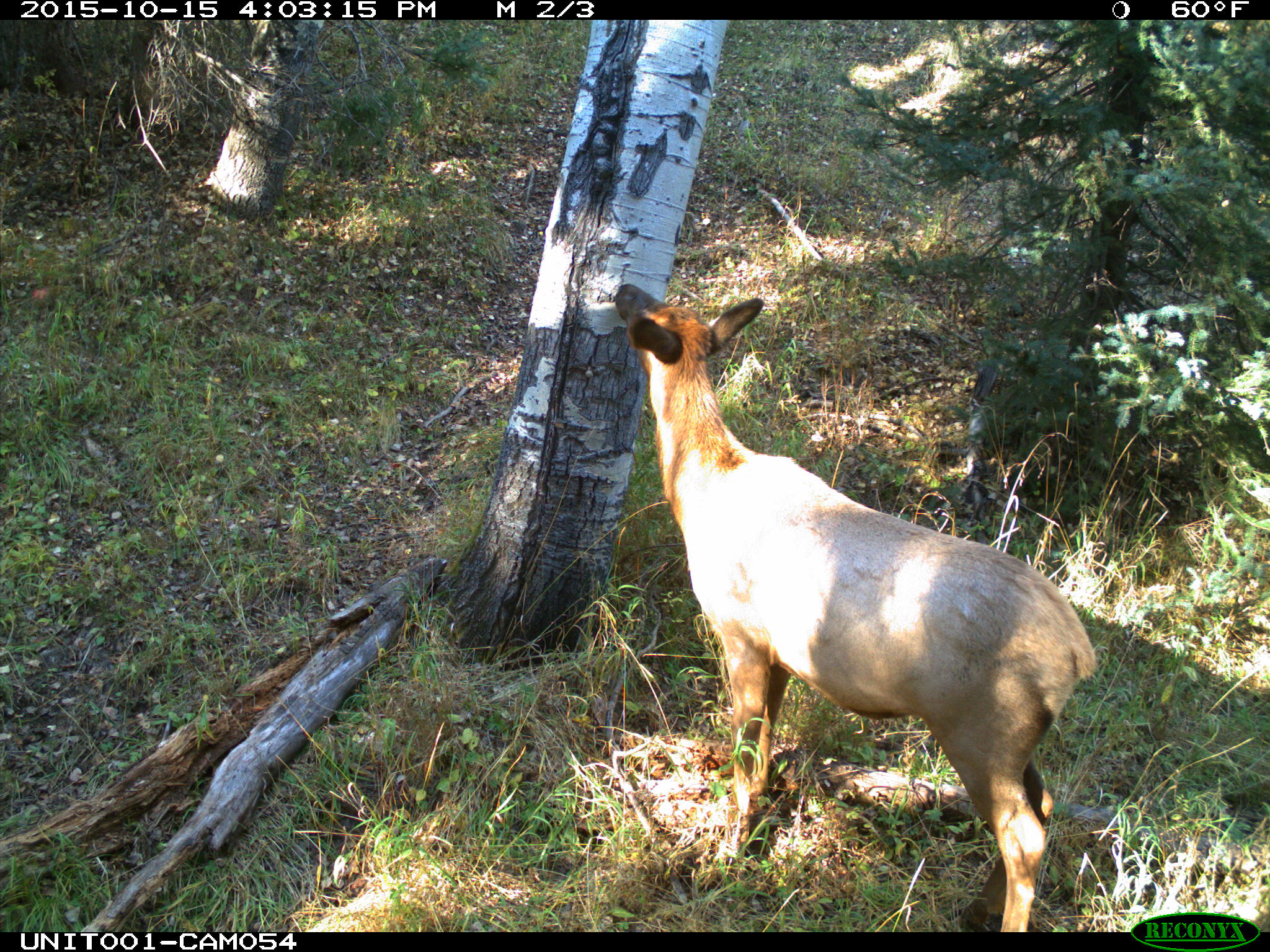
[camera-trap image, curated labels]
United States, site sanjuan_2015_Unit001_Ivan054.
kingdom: Animalia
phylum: Chordata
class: Mammalia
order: Artiodactyla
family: Cervidae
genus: Cervus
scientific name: Cervus elaphus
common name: red deer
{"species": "Cervus elaphus (red deer)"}